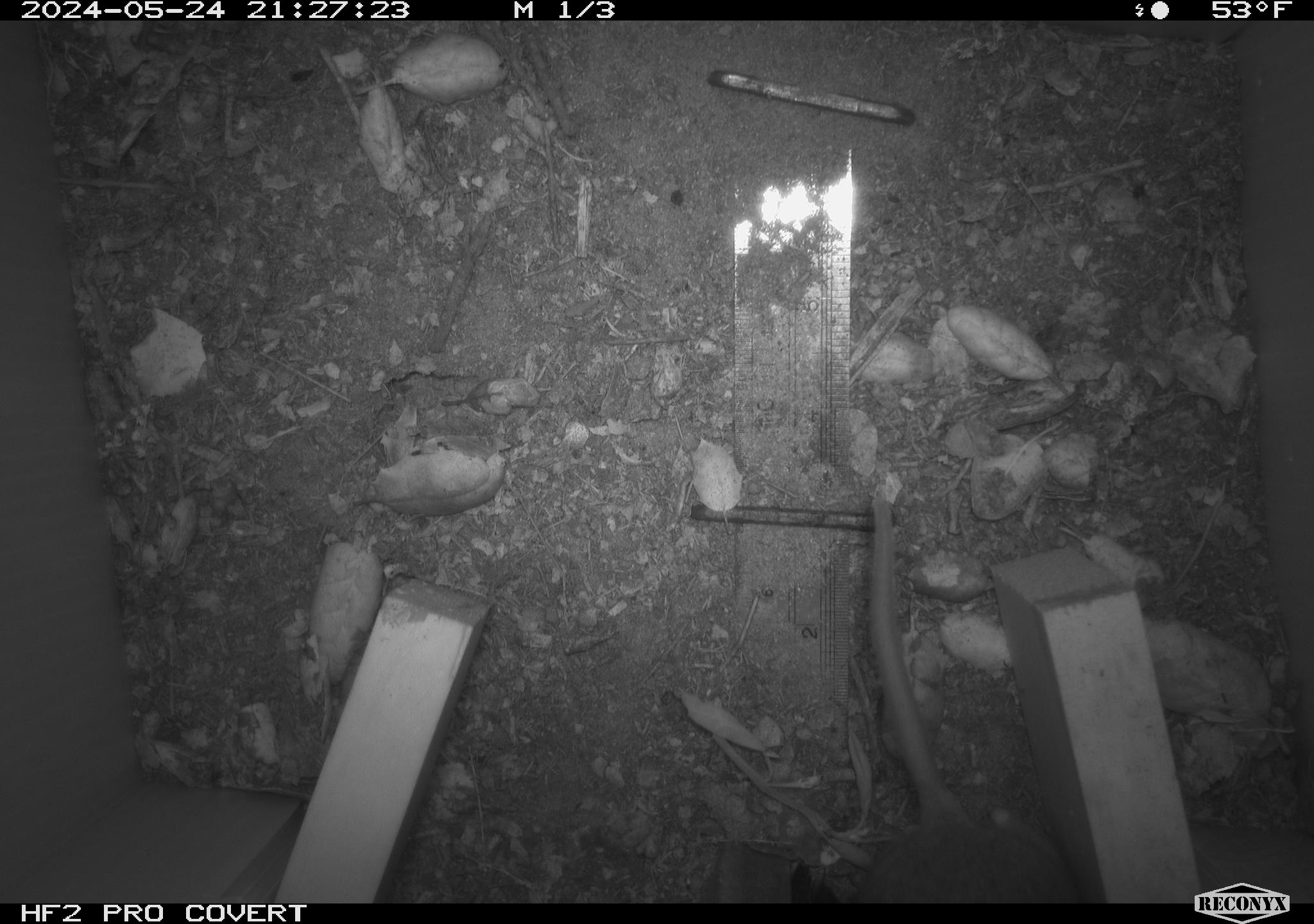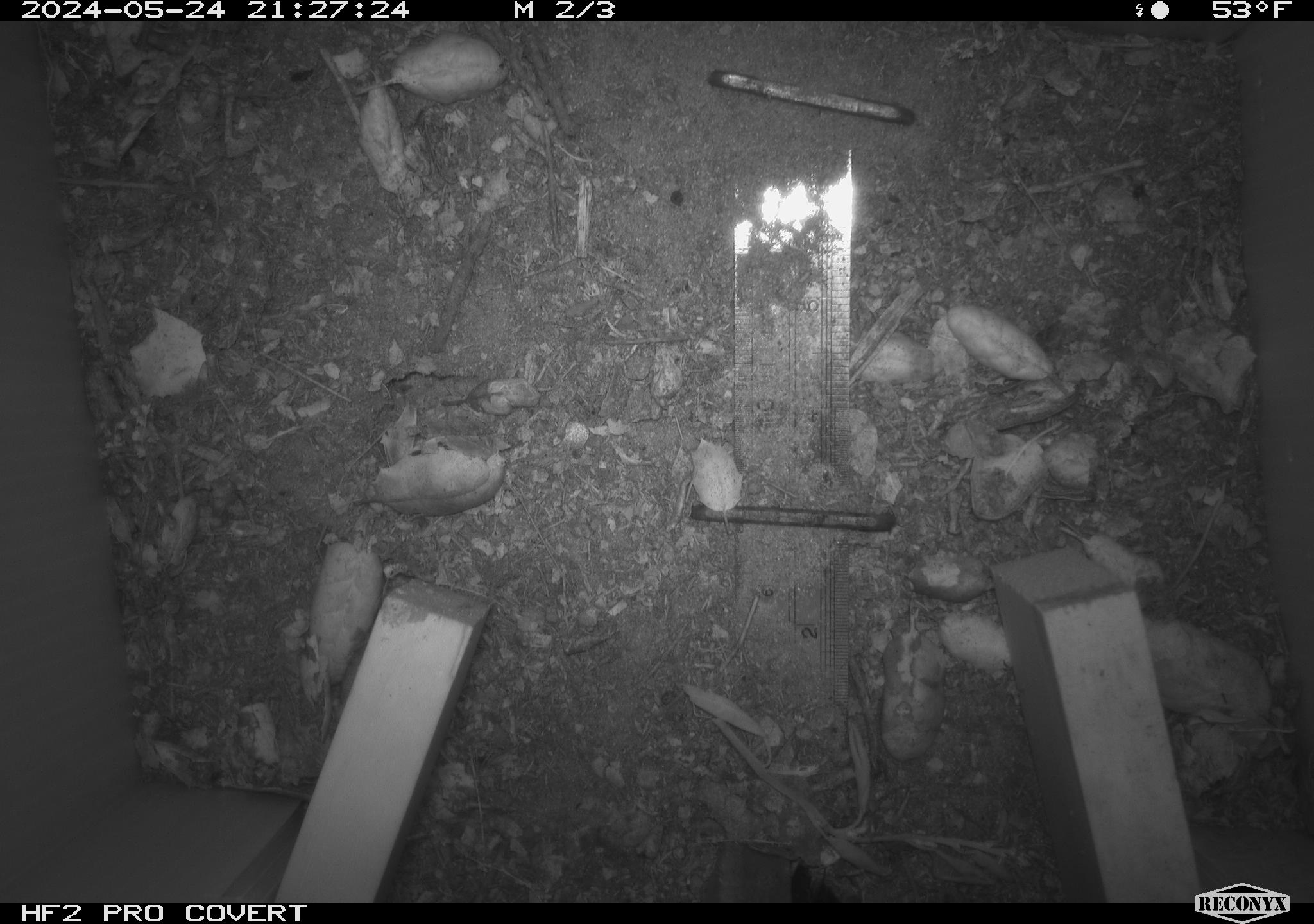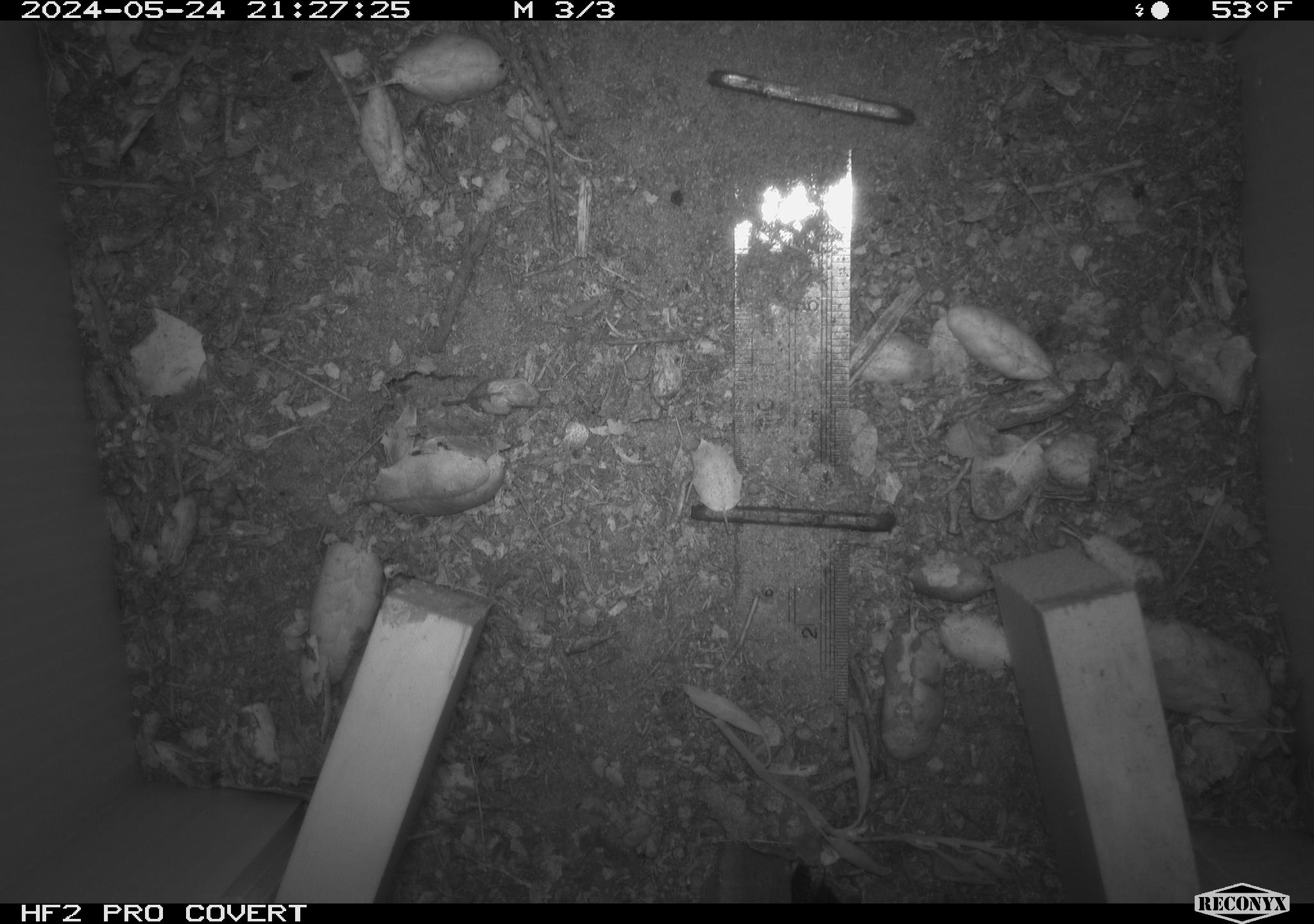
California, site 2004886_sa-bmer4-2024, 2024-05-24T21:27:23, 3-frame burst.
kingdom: Animalia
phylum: Chordata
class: Mammalia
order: Rodentia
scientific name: Rodentia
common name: mouse species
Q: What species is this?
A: Mouse species (Rodentia).